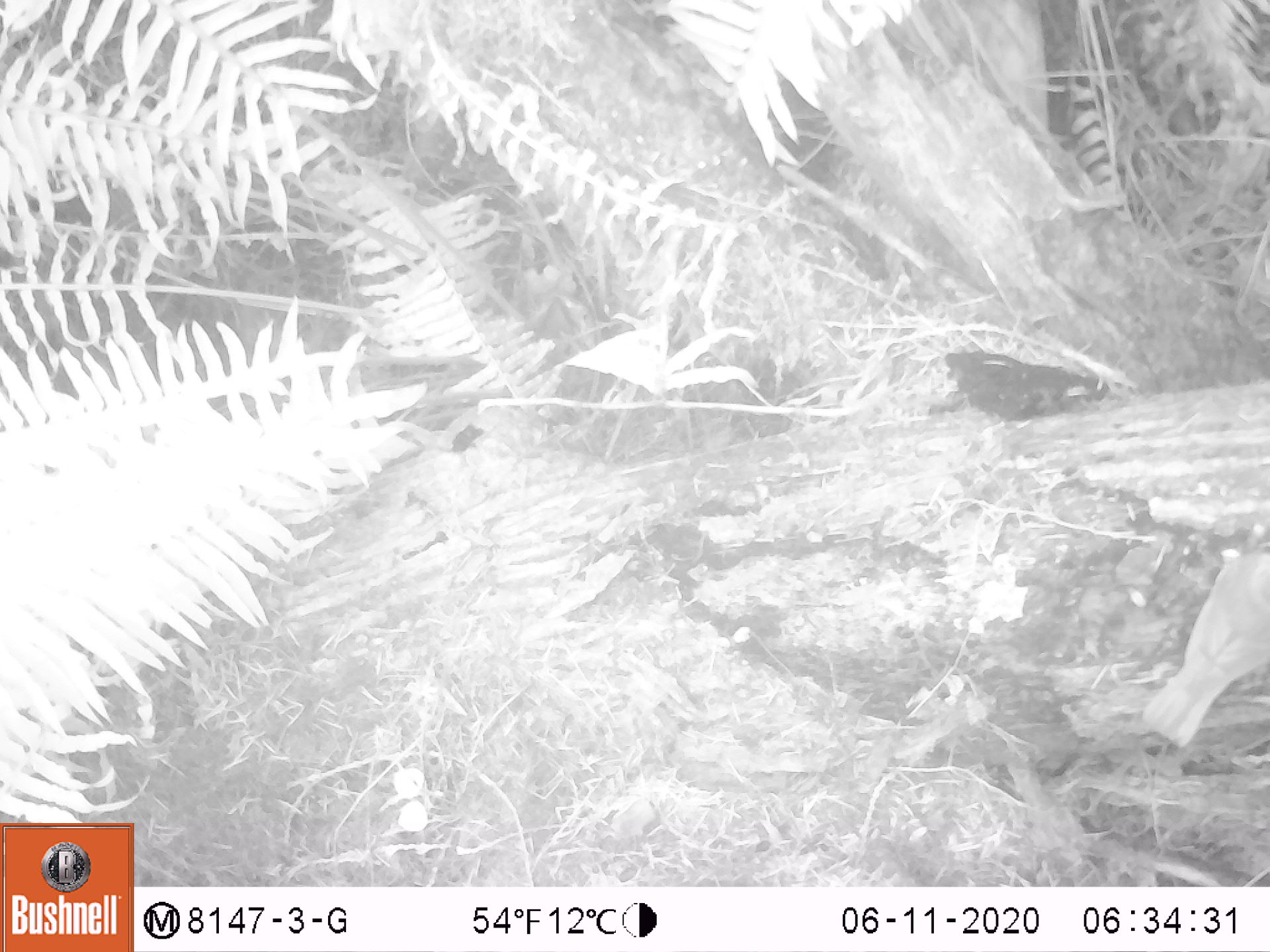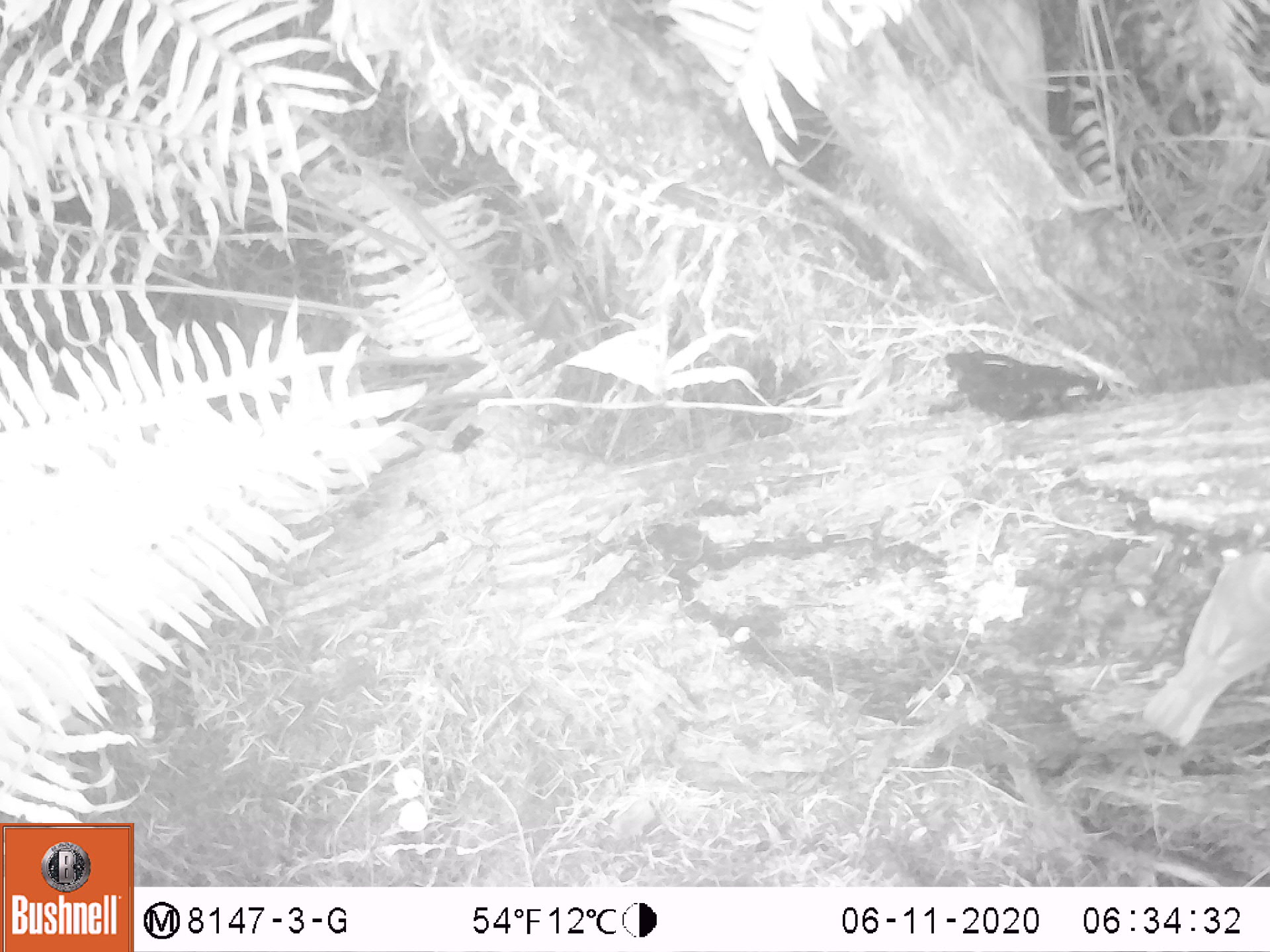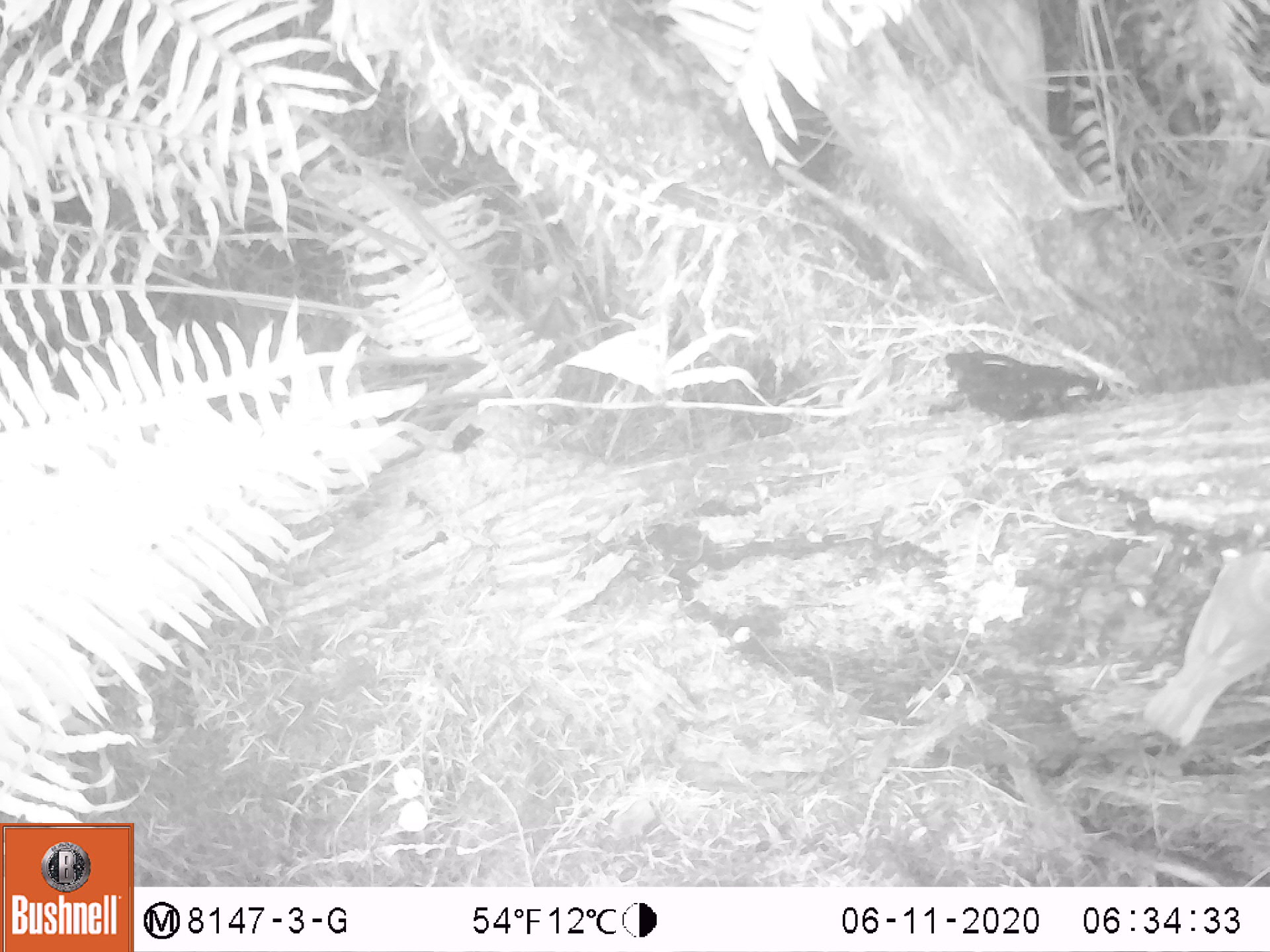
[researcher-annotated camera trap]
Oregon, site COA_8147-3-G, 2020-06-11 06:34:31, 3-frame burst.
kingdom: Animalia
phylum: Chordata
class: Aves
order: Passeriformes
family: Turdidae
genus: Catharus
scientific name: Catharus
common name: brown thrushes and nightingale-thrushes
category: catharus species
Catharus species (brown thrushes and nightingale-thrushes) (Catharus).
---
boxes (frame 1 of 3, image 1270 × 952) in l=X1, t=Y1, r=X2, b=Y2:
catharus species: l=1145, t=536, r=1267, b=769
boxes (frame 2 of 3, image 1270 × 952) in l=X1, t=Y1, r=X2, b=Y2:
catharus species: l=1145, t=536, r=1269, b=756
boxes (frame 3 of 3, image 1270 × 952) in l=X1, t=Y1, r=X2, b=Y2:
catharus species: l=1138, t=532, r=1265, b=754